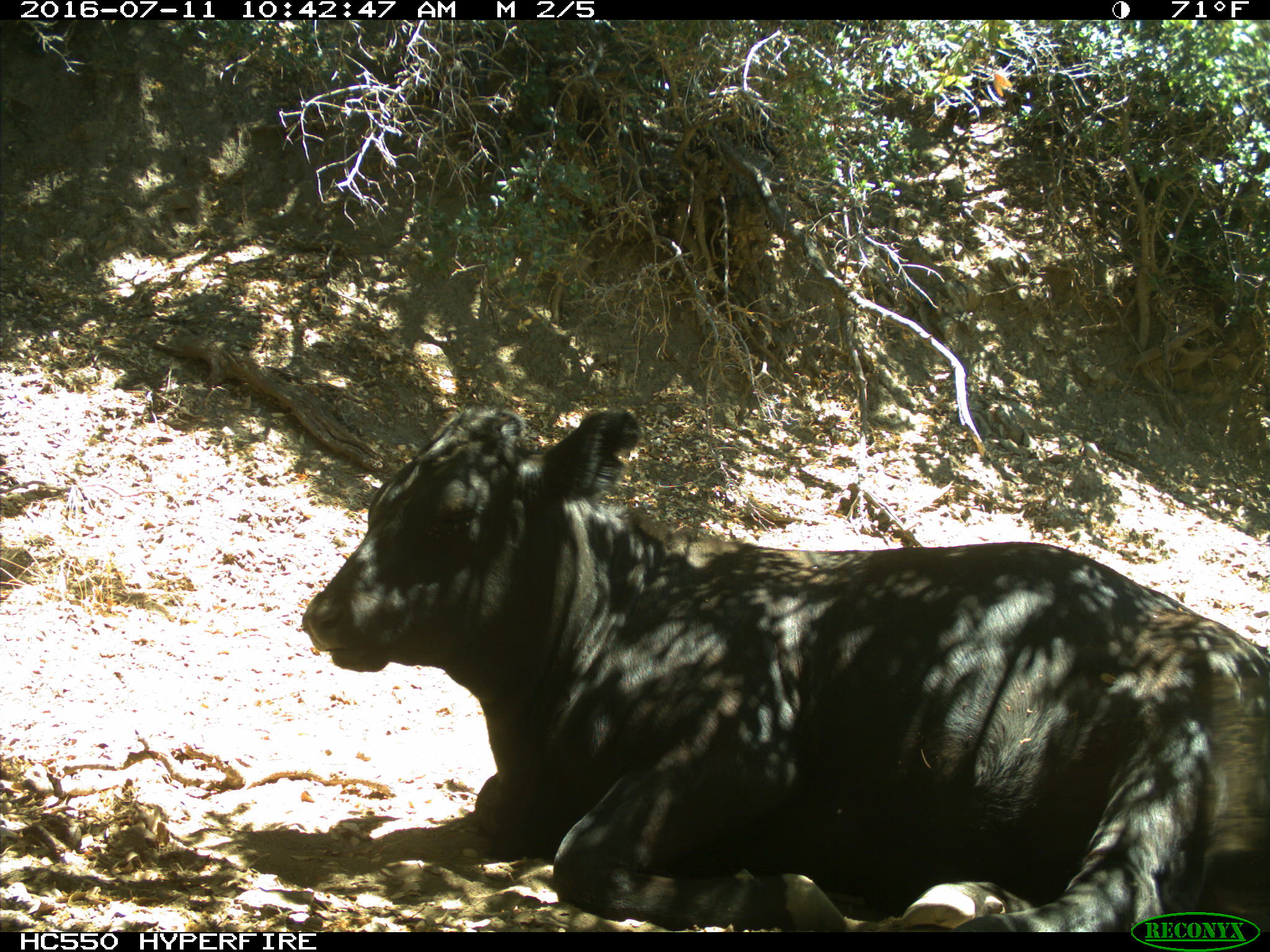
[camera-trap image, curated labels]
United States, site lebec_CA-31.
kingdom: Animalia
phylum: Chordata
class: Mammalia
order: Artiodactyla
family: Bovidae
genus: Bos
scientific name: Bos taurus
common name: domestic cow